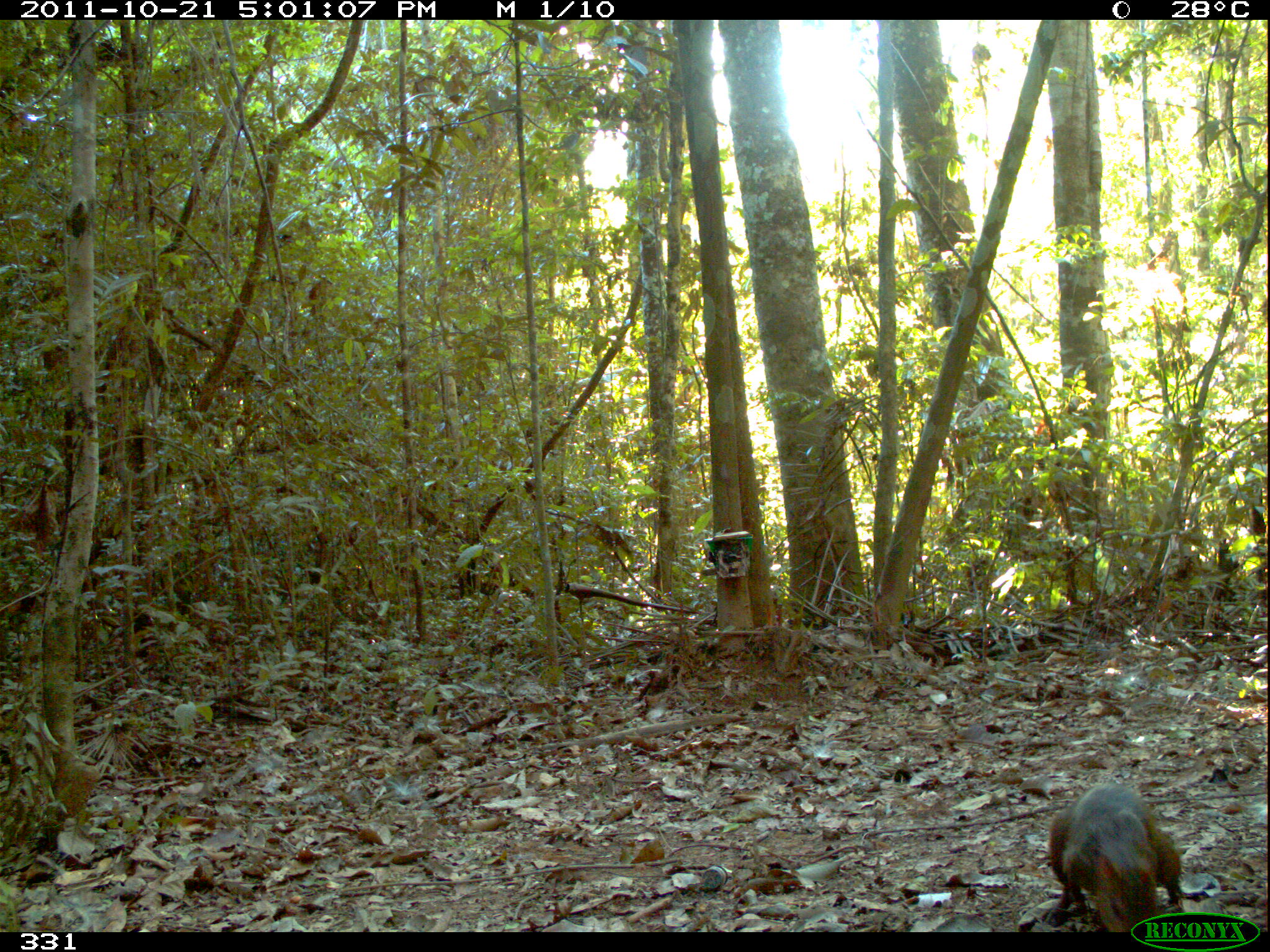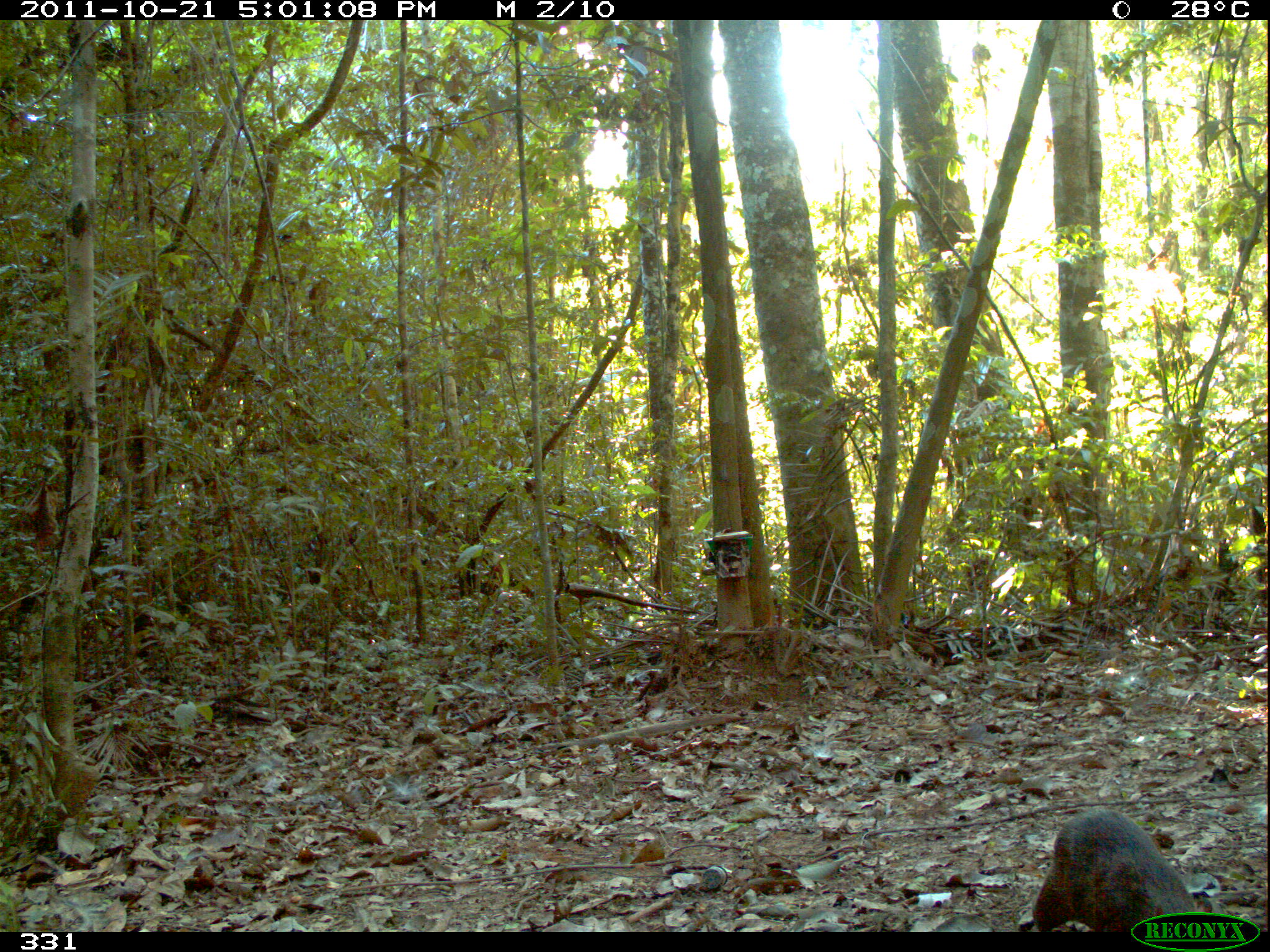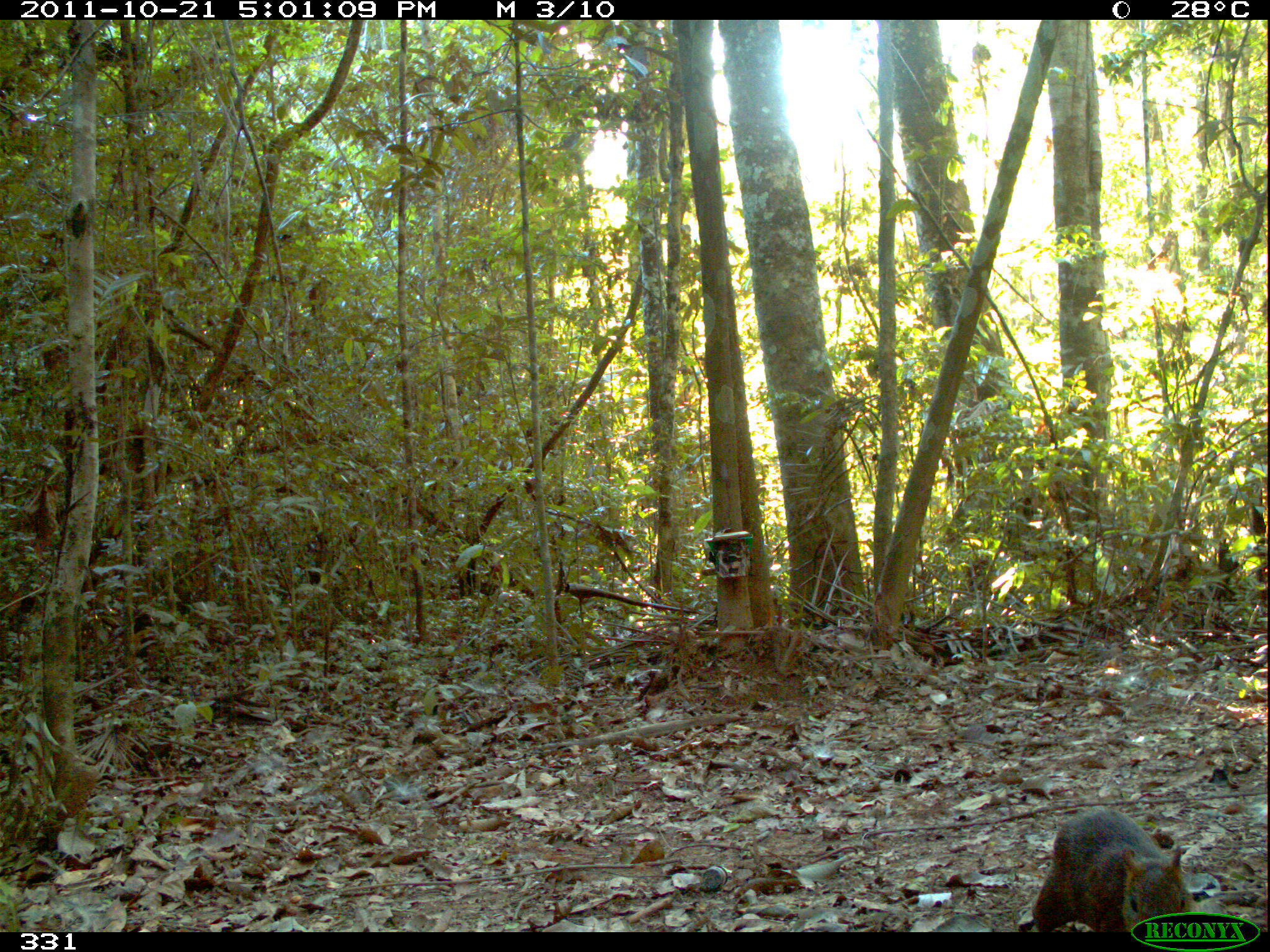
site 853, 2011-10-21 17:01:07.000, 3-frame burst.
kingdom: Animalia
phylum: Chordata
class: Mammalia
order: Rodentia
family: Dasyproctidae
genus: Dasyprocta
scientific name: Dasyprocta punctata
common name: central american agouti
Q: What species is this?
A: Dasyprocta punctata (central american agouti).